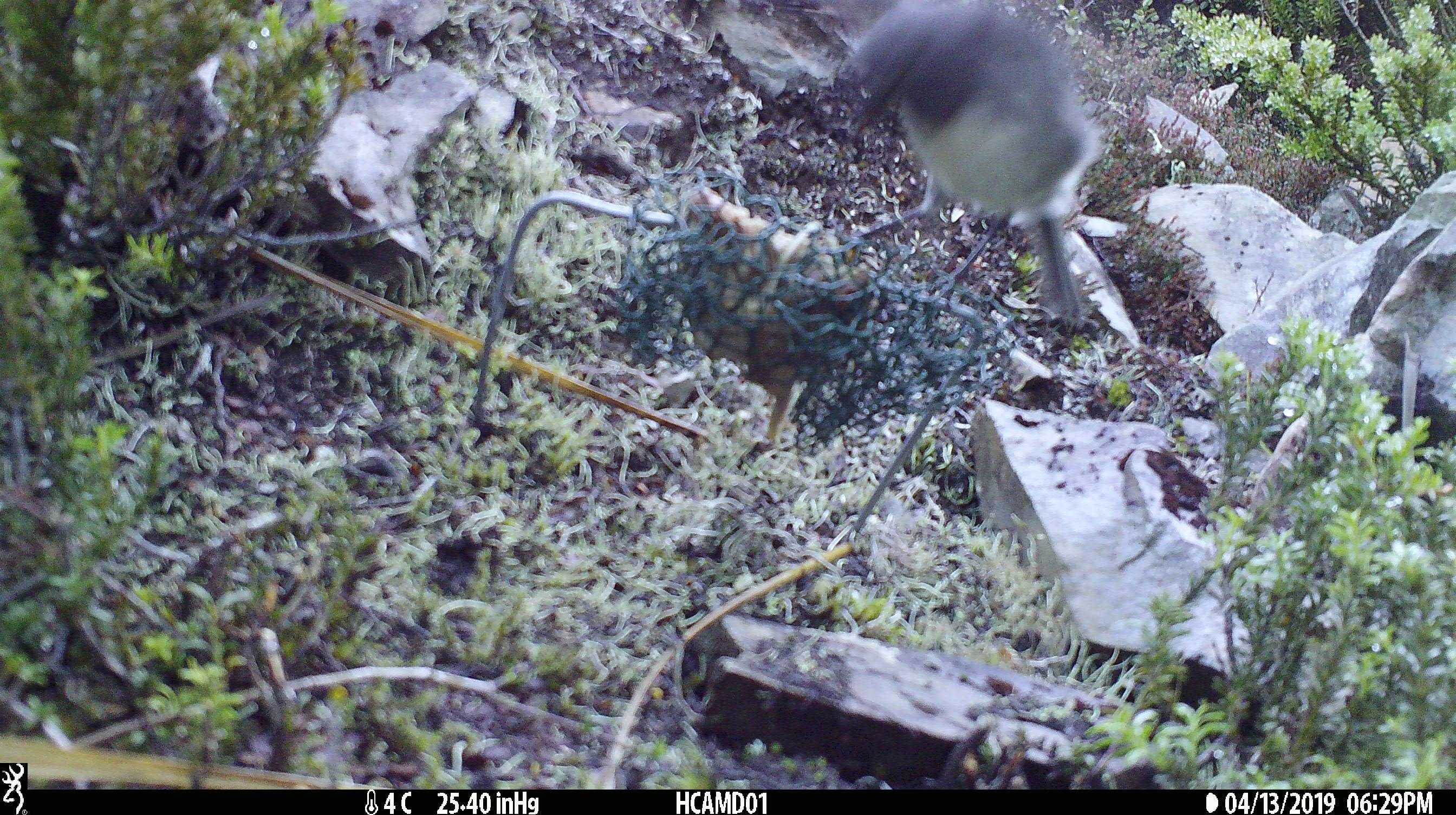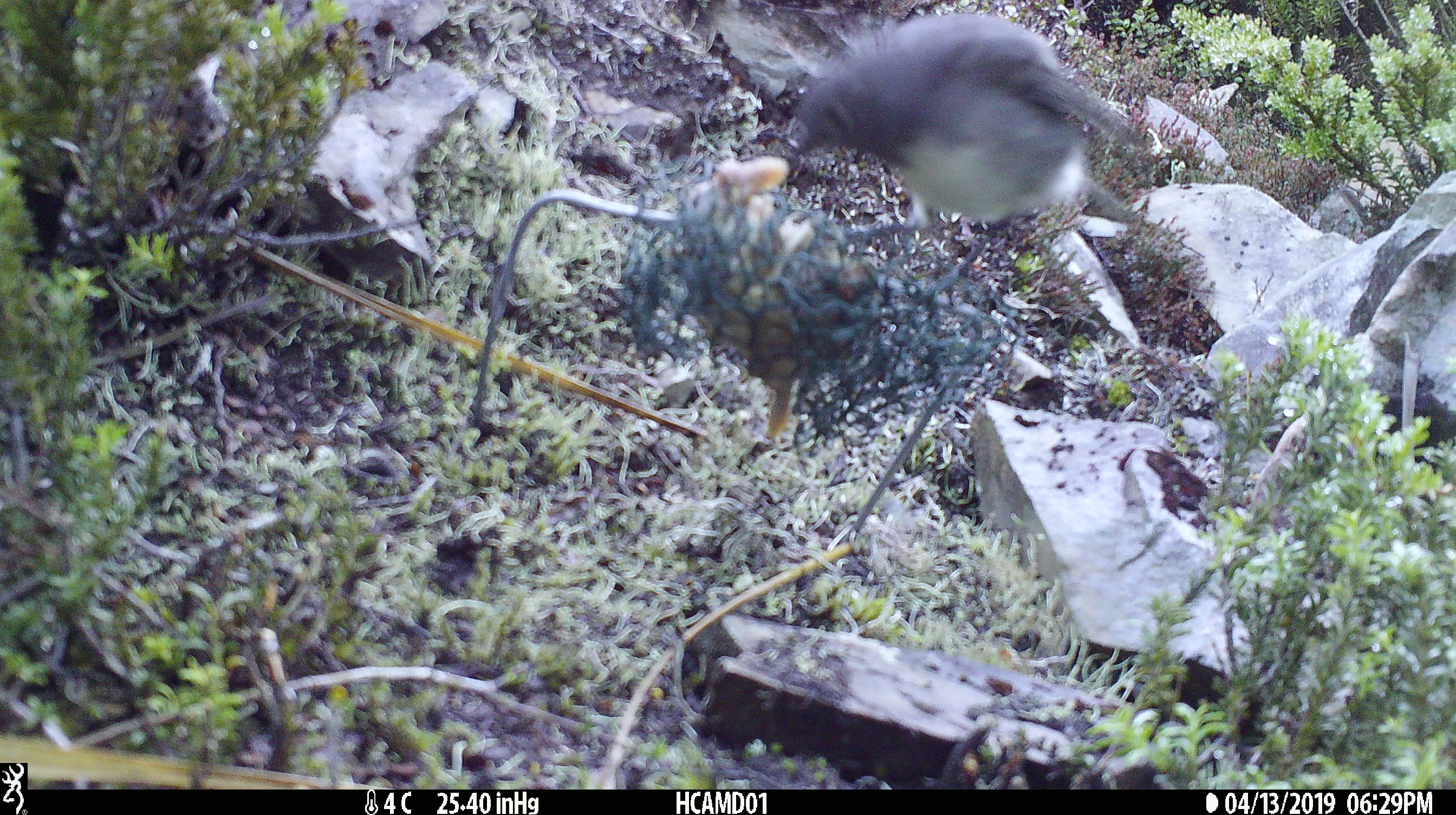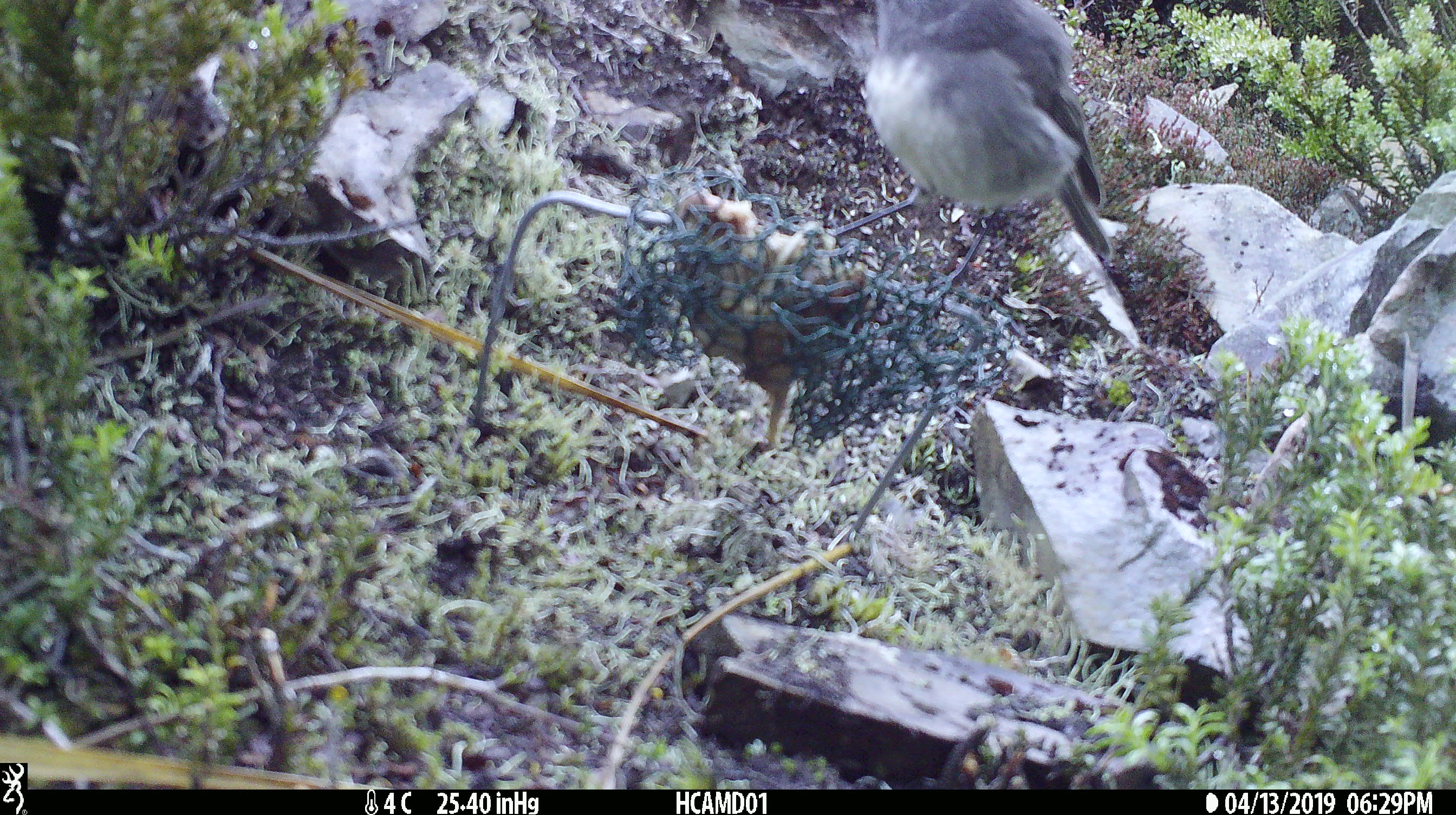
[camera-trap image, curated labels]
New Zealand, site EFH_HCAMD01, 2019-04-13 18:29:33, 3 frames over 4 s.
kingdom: Animalia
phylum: Chordata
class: Aves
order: Passeriformes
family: Petroicidae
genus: Petroica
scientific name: Petroica australis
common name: new zealand robin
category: robin